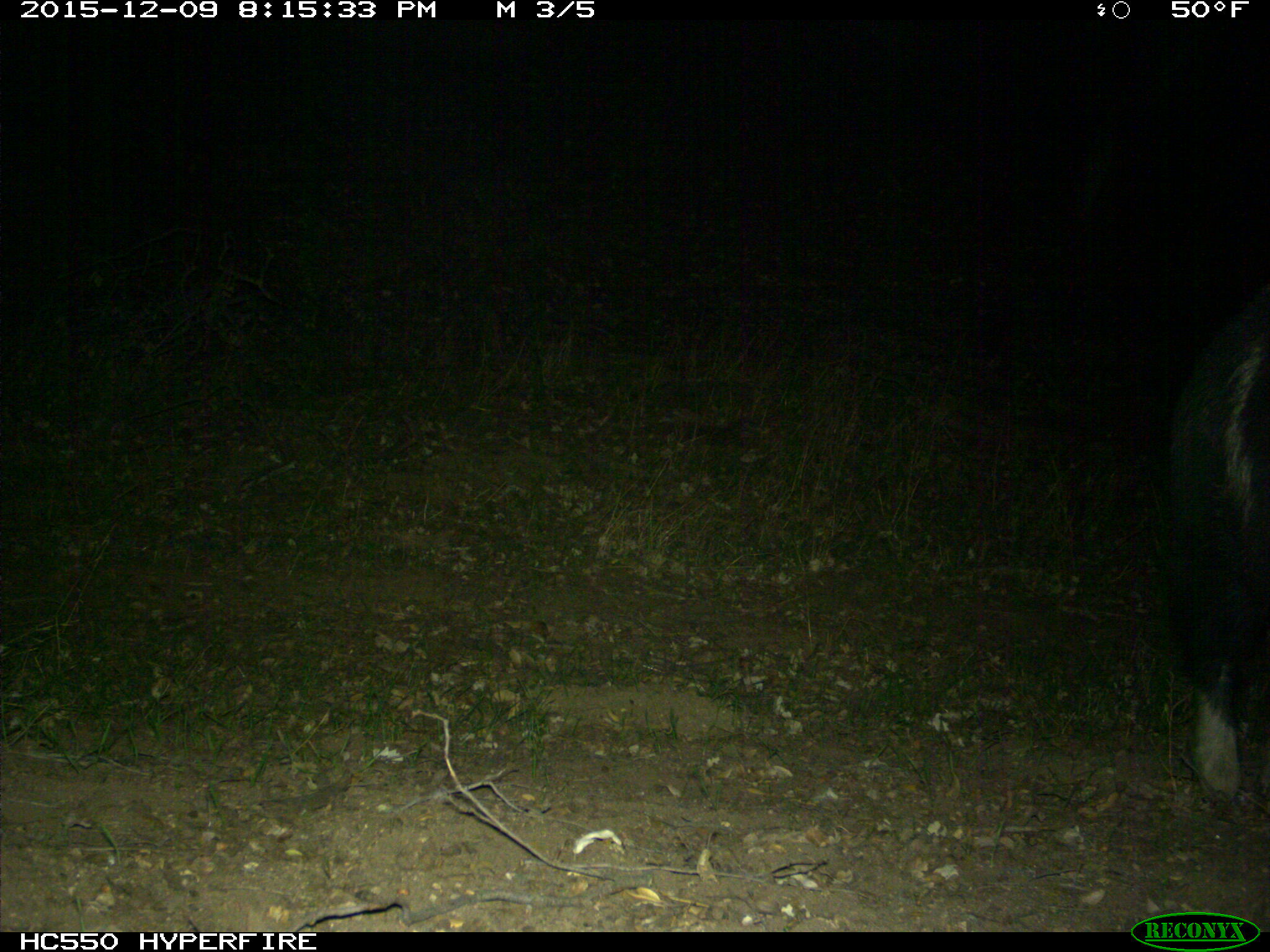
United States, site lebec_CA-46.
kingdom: Animalia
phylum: Chordata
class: Mammalia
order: Artiodactyla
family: Suidae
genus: Sus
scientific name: Sus scrofa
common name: wild boar